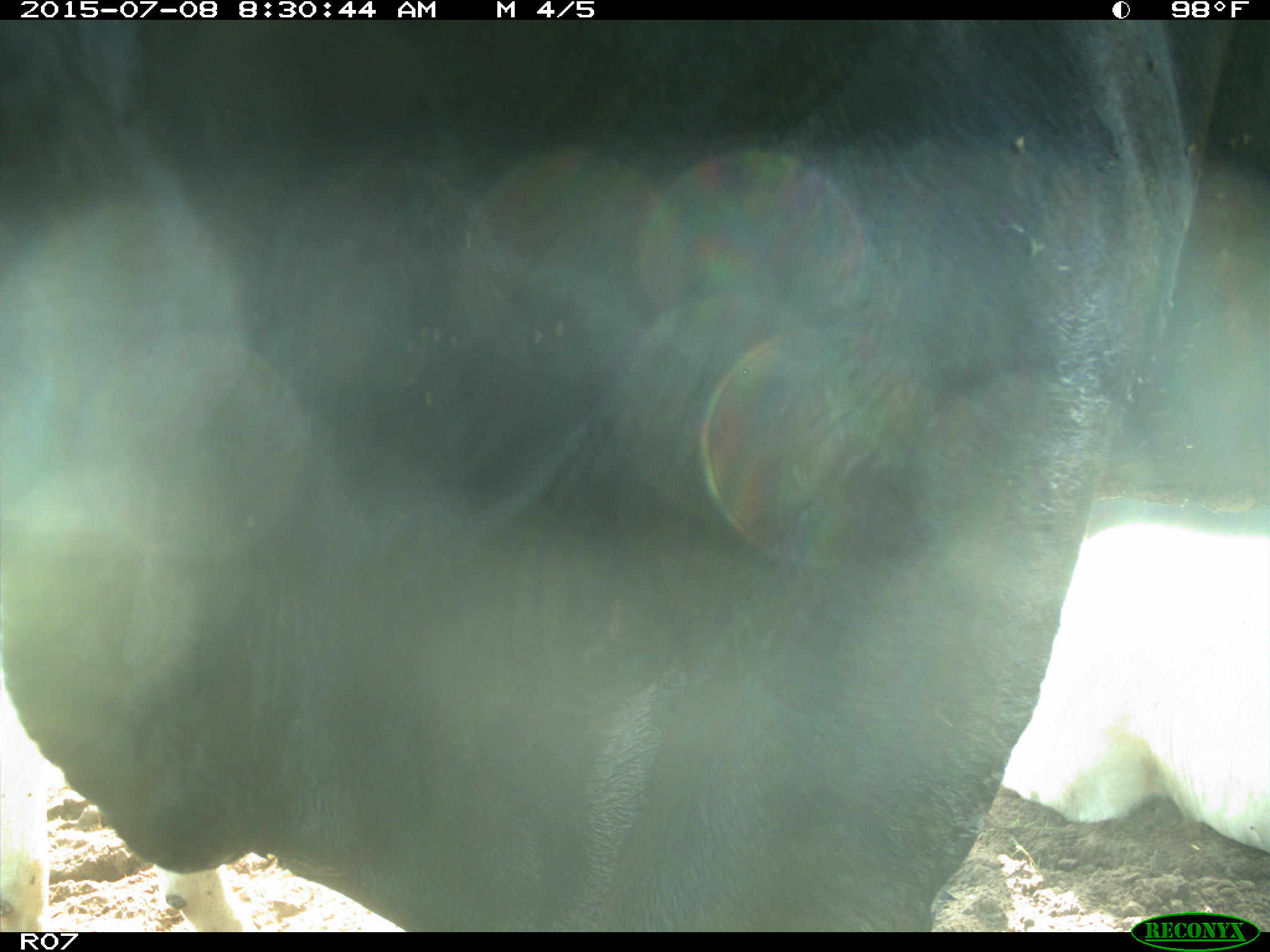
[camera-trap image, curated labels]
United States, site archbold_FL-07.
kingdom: Animalia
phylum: Chordata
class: Mammalia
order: Artiodactyla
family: Bovidae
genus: Bos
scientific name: Bos taurus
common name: domestic cow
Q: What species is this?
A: Bos taurus (domestic cow).